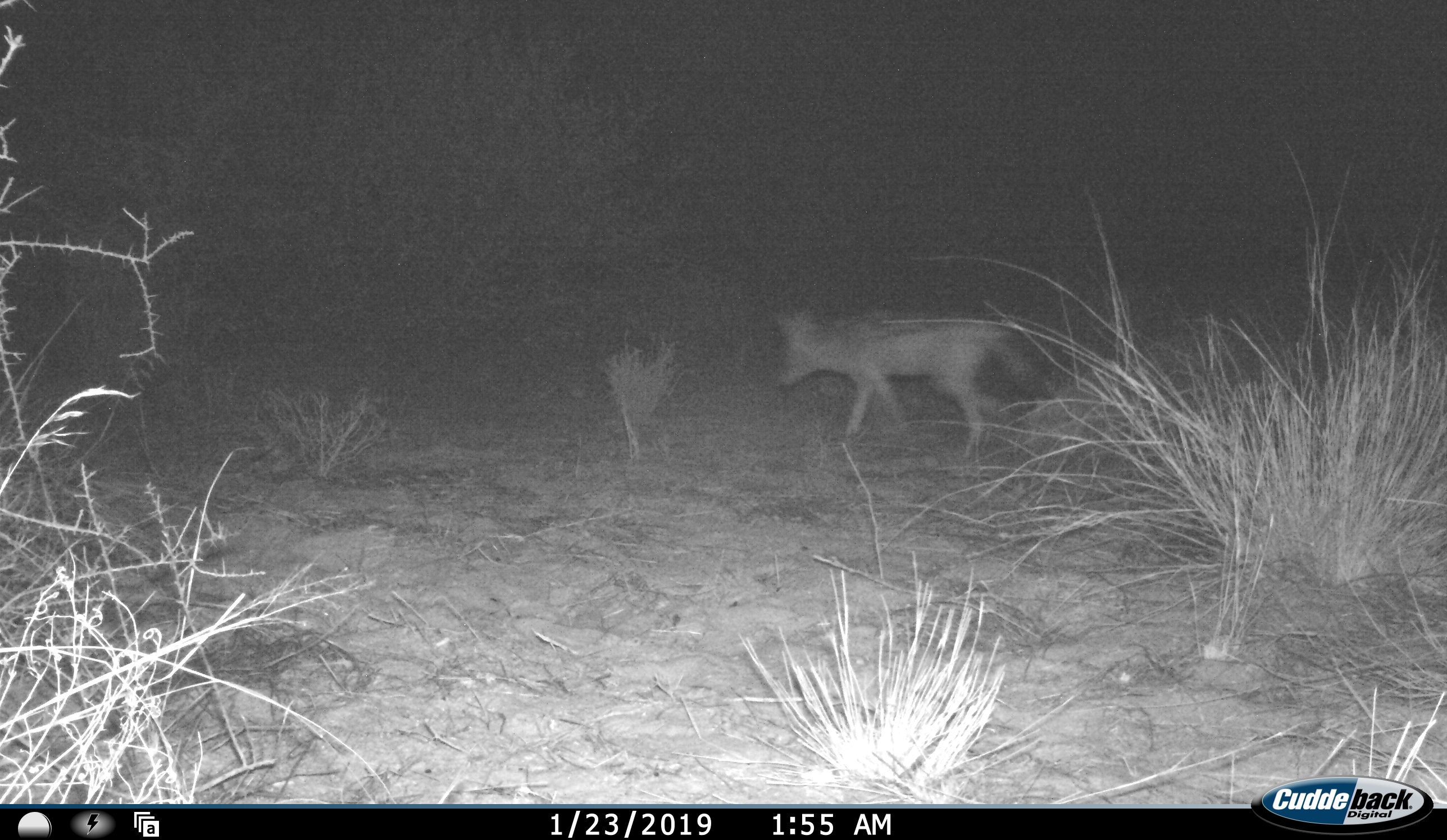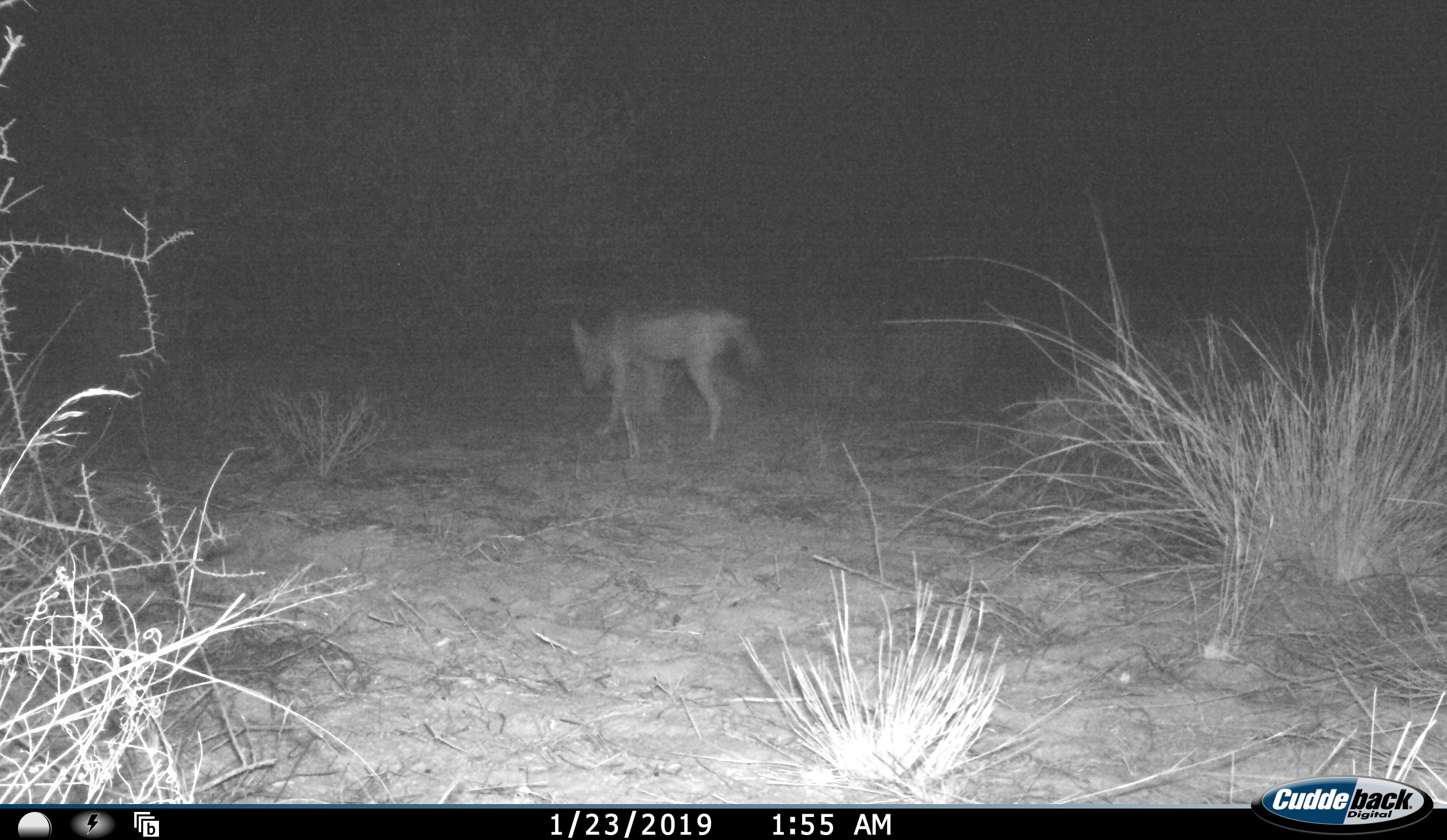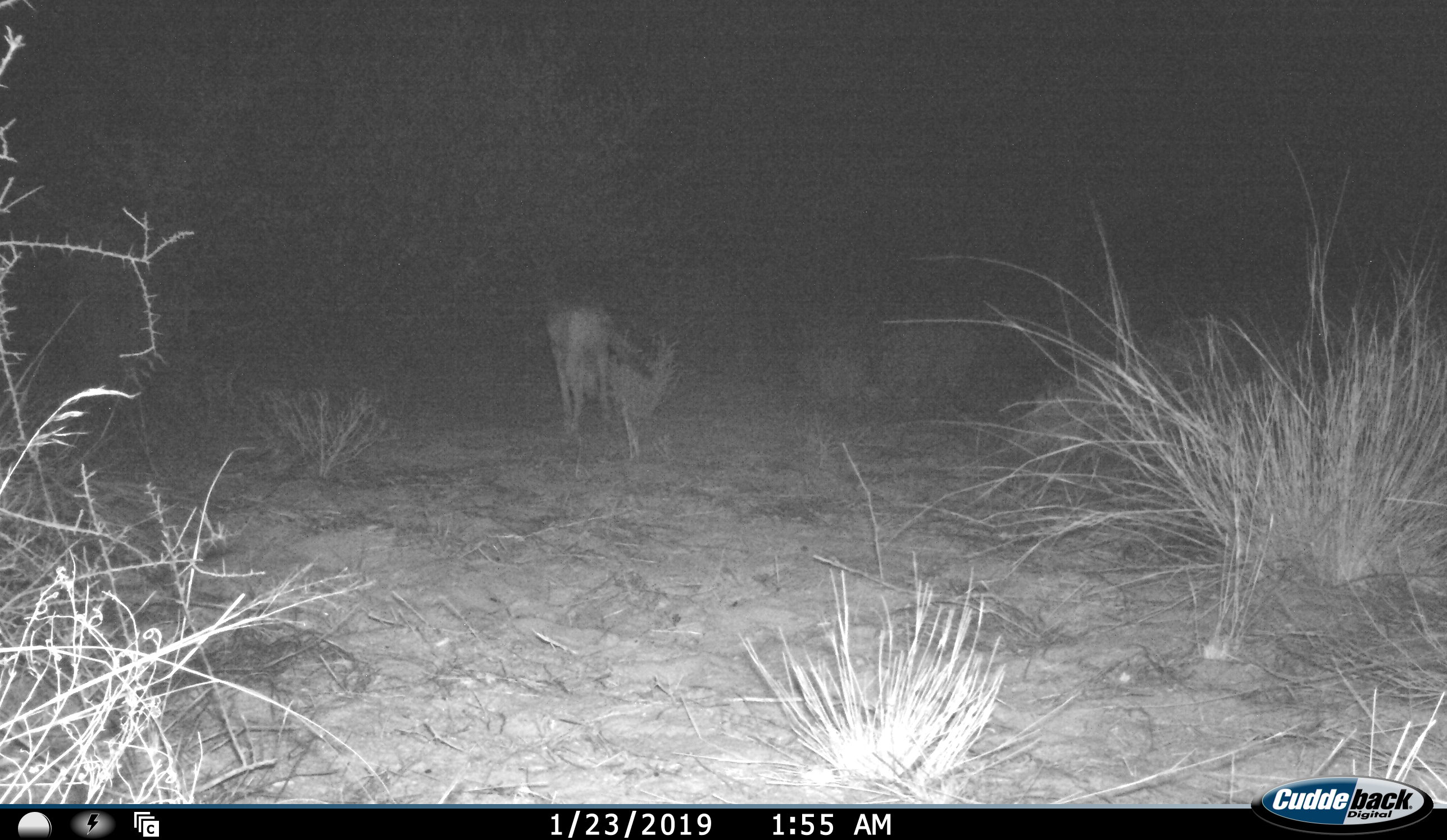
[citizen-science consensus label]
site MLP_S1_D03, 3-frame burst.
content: unidentified animal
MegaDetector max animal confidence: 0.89